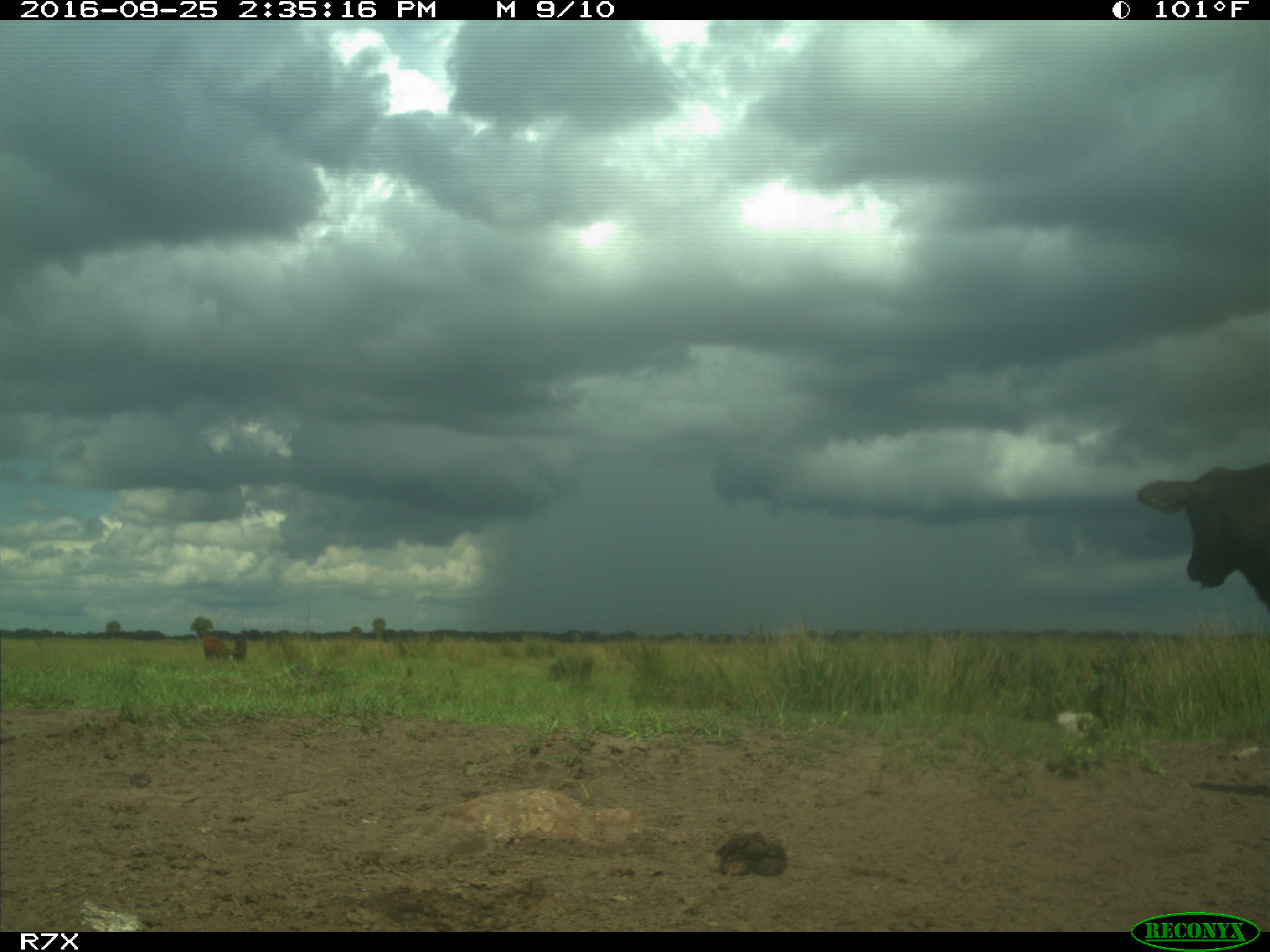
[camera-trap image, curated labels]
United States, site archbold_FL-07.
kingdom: Animalia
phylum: Chordata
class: Mammalia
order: Artiodactyla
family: Bovidae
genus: Bos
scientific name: Bos taurus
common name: domestic cow